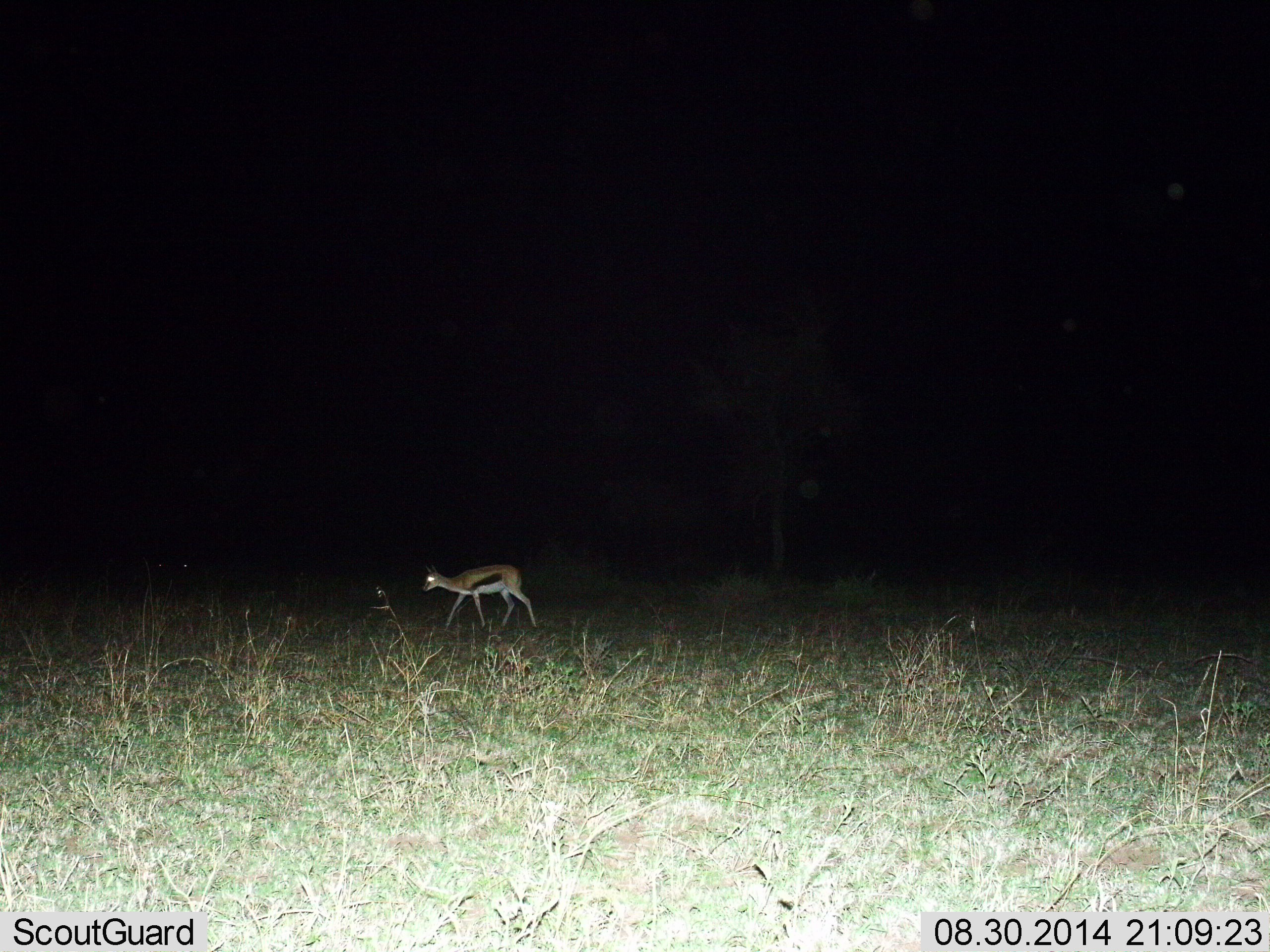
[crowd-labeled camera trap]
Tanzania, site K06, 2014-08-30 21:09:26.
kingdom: Animalia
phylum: Chordata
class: Mammalia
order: Artiodactyla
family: Bovidae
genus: Eudorcas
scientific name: Eudorcas thomsonii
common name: thomson's gazelle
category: gazellethomsons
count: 1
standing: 10%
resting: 0%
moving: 90%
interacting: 0%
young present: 0%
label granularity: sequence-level